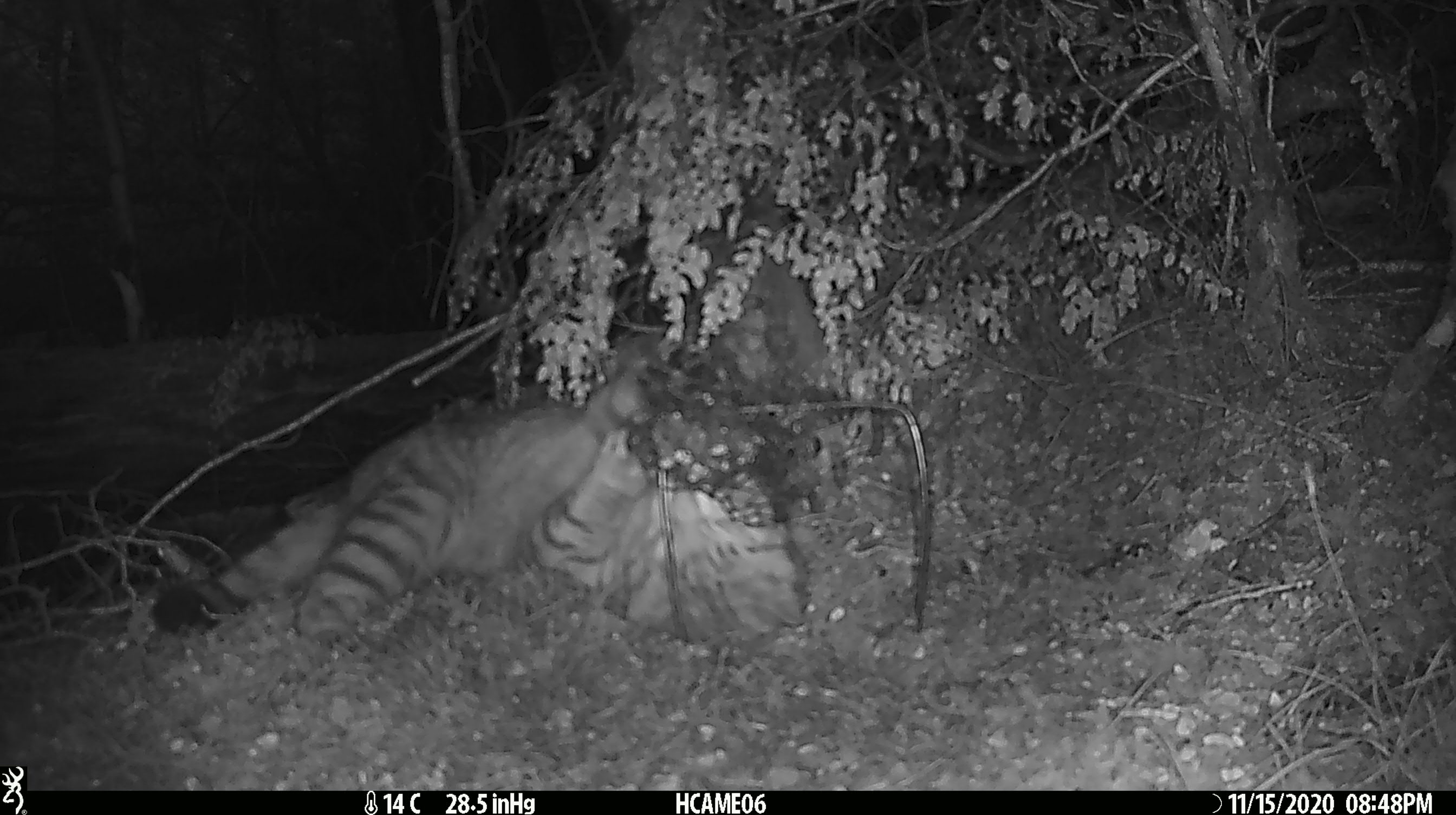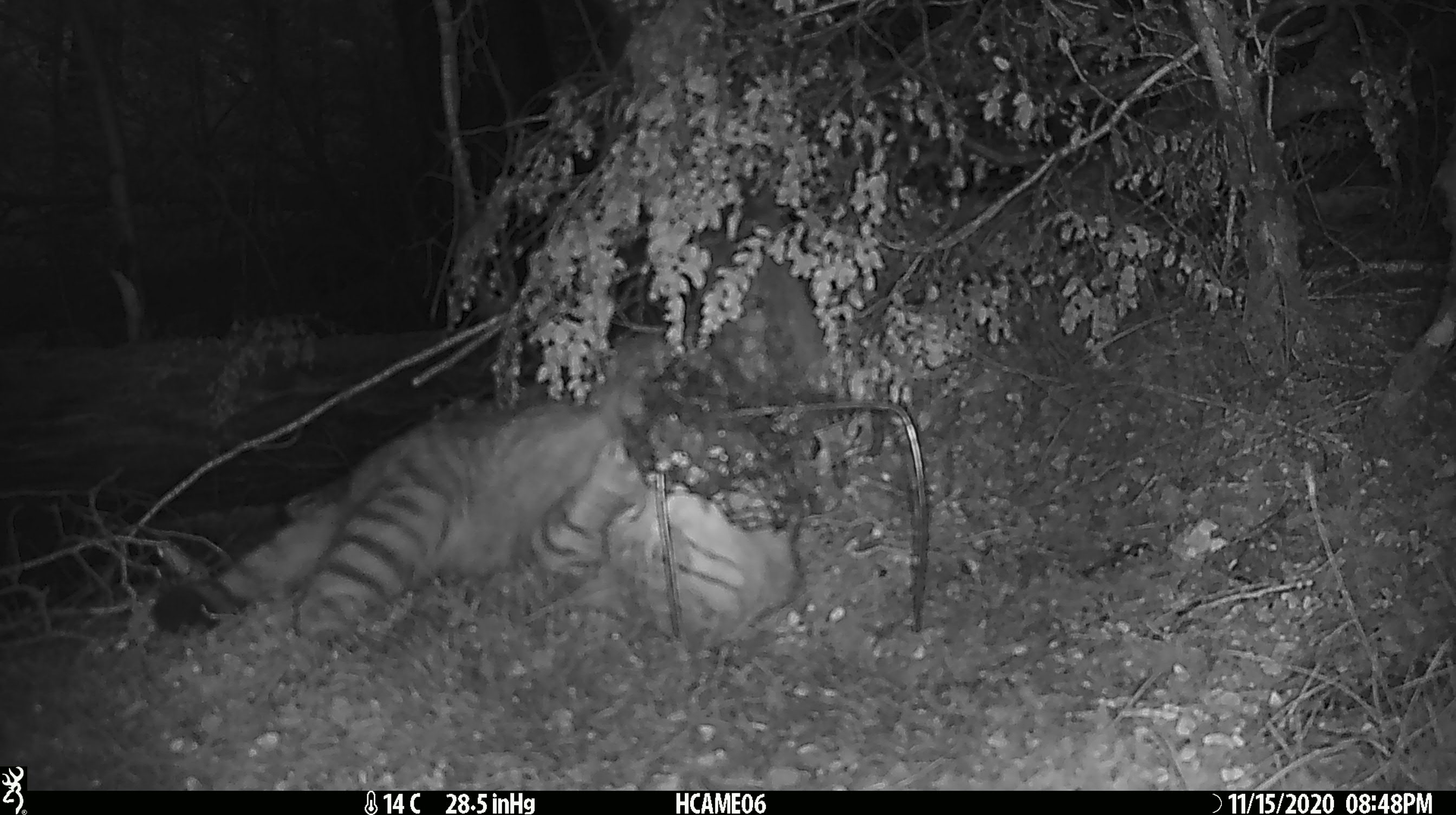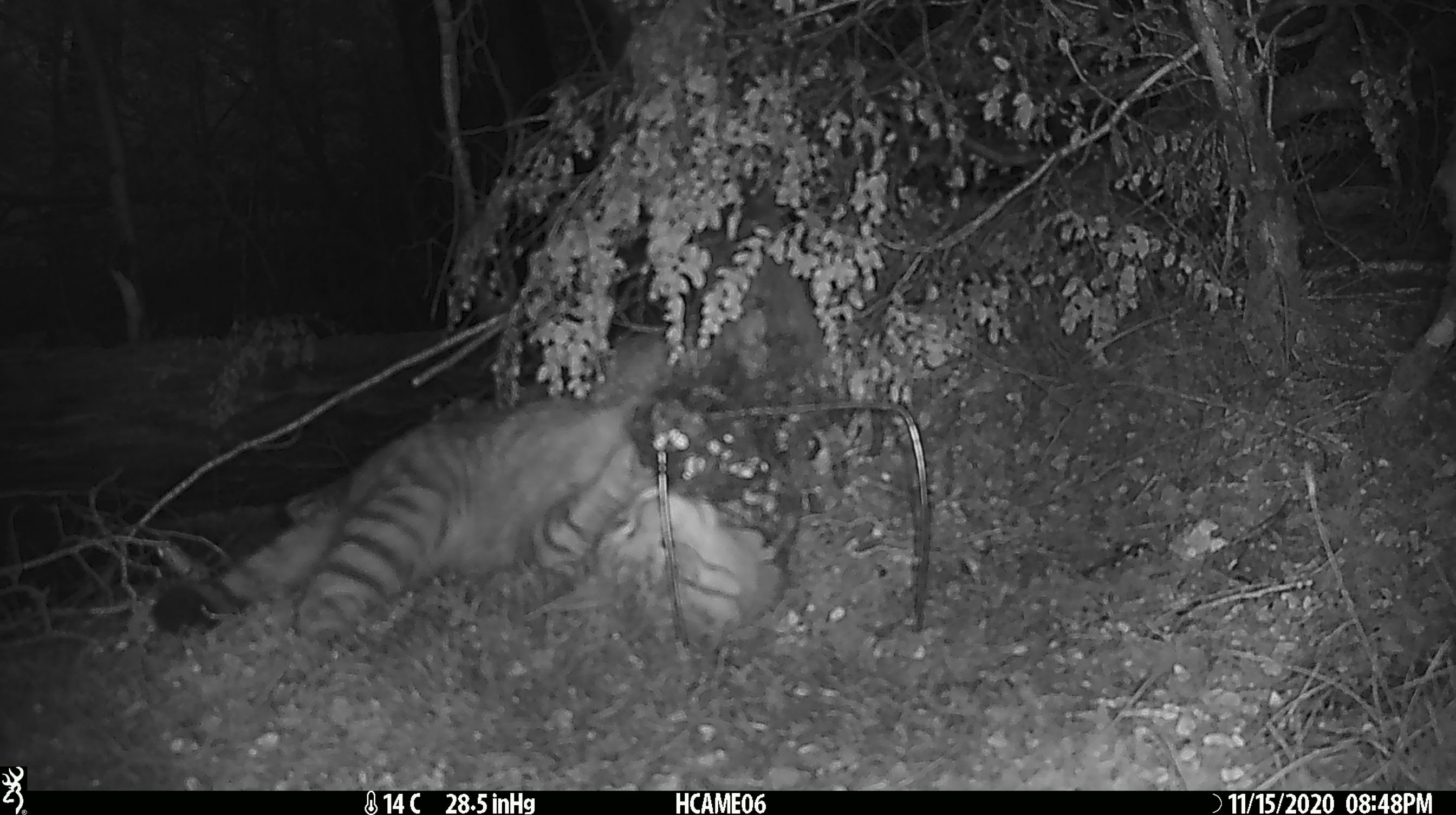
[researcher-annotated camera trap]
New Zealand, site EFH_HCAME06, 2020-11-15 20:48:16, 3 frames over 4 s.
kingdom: Animalia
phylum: Chordata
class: Mammalia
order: Carnivora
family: Felidae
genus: Felis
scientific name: Felis catus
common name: domestic cat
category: cat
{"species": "cat (domestic cat) (Felis catus)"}